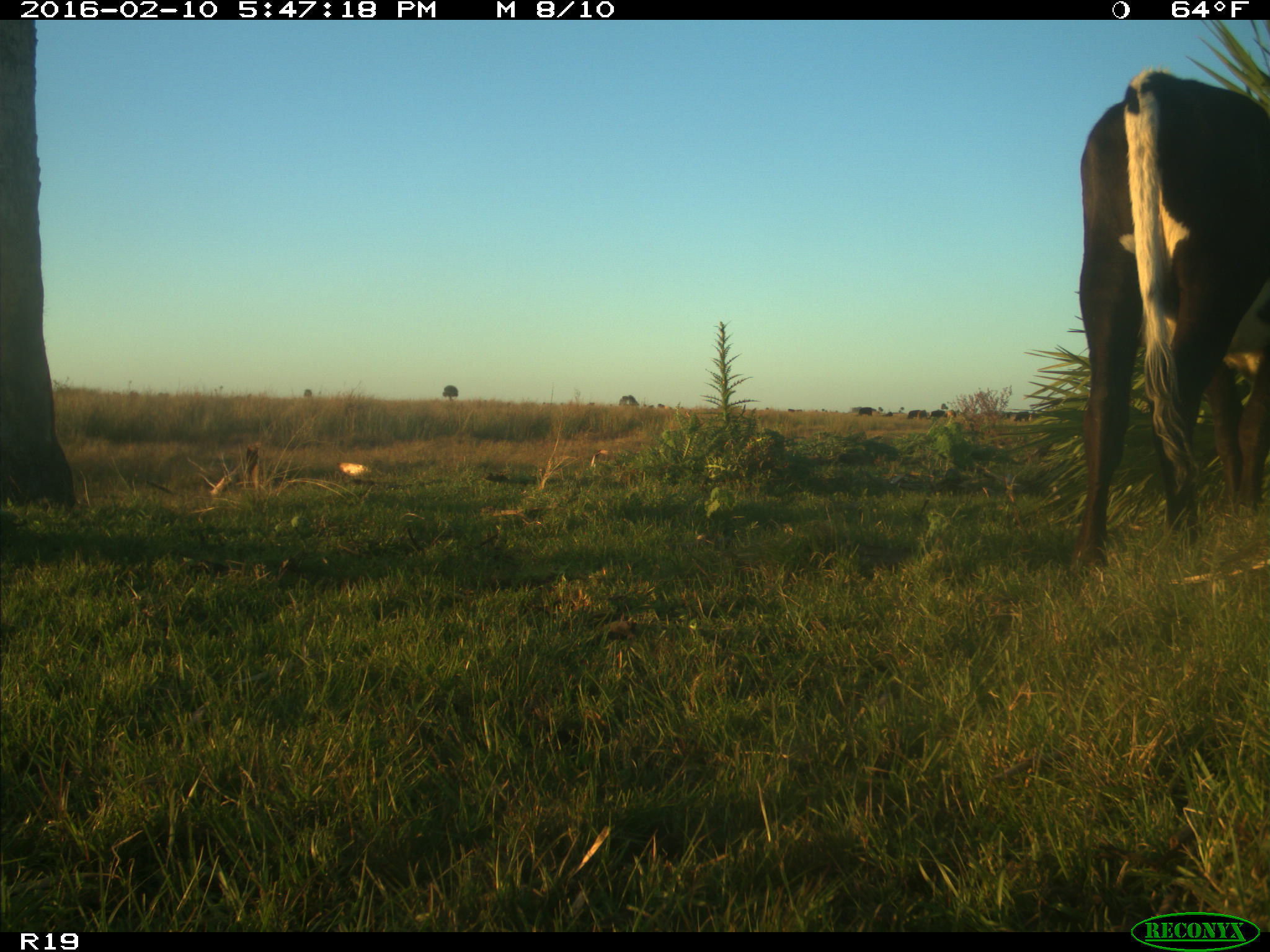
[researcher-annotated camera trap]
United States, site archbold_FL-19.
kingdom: Animalia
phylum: Chordata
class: Mammalia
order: Artiodactyla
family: Bovidae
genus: Bos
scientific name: Bos taurus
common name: domestic cow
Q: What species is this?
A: Bos taurus (domestic cow).